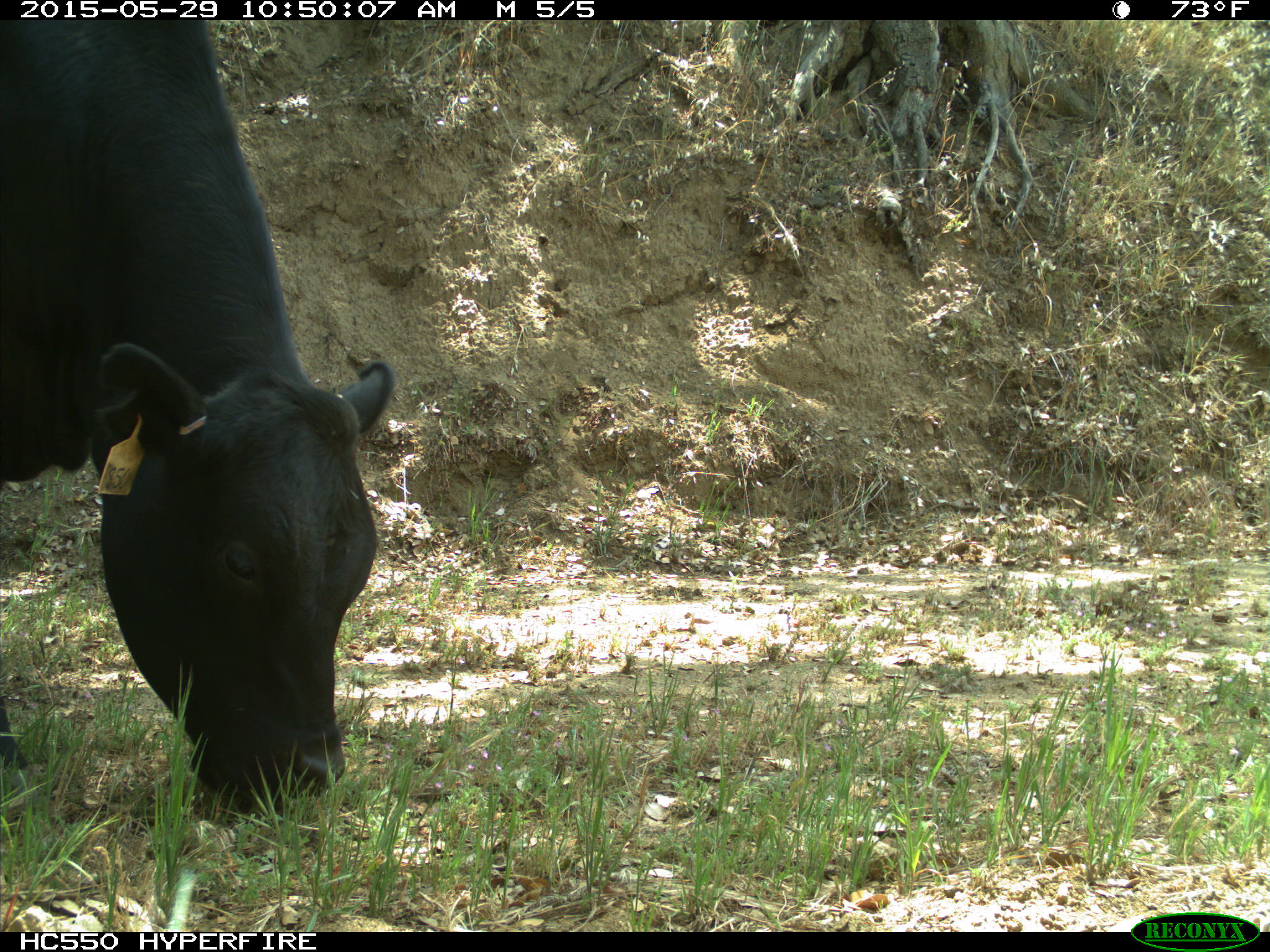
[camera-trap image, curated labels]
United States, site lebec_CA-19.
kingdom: Animalia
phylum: Chordata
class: Mammalia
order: Artiodactyla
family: Bovidae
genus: Bos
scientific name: Bos taurus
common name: domestic cow